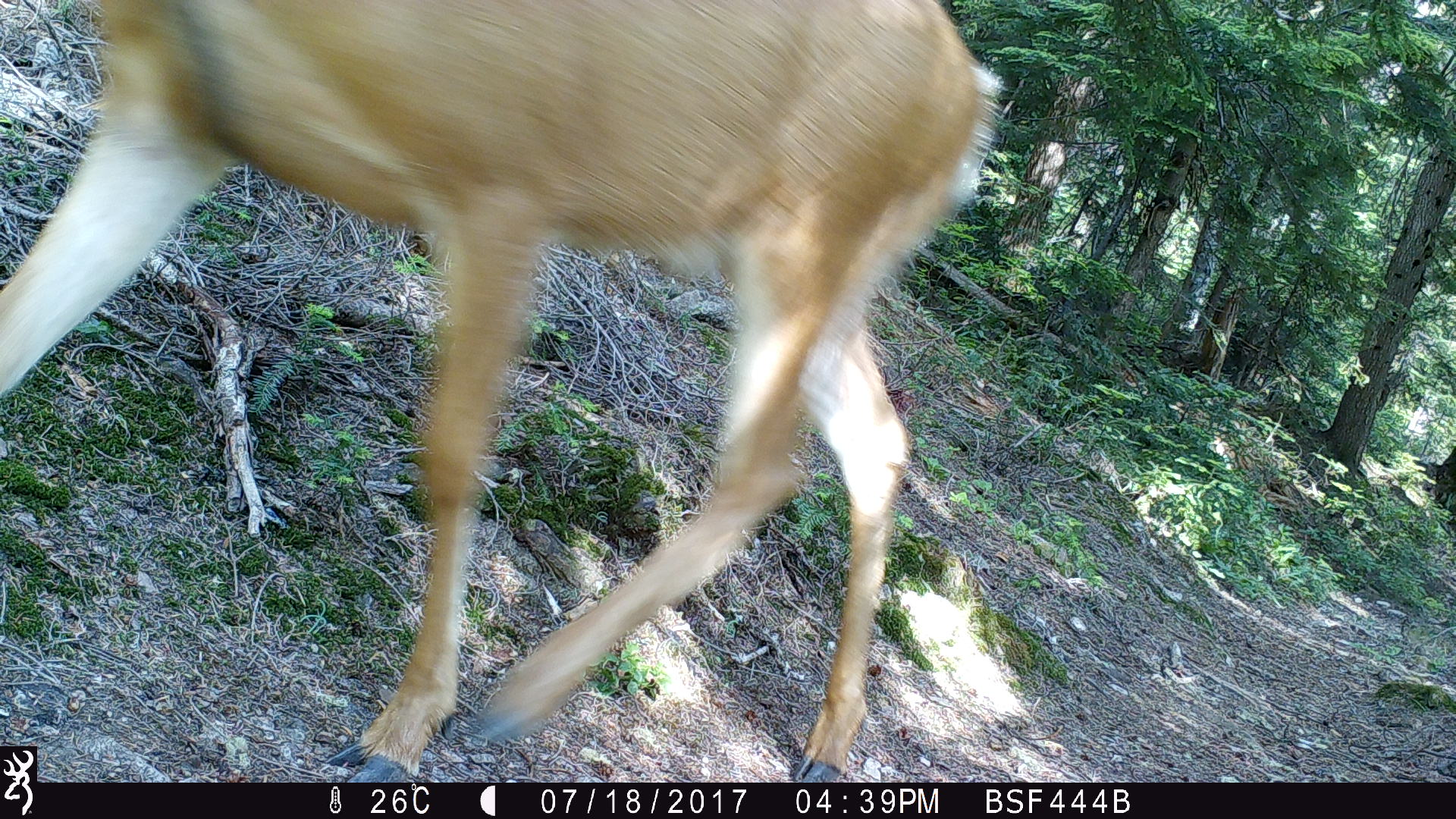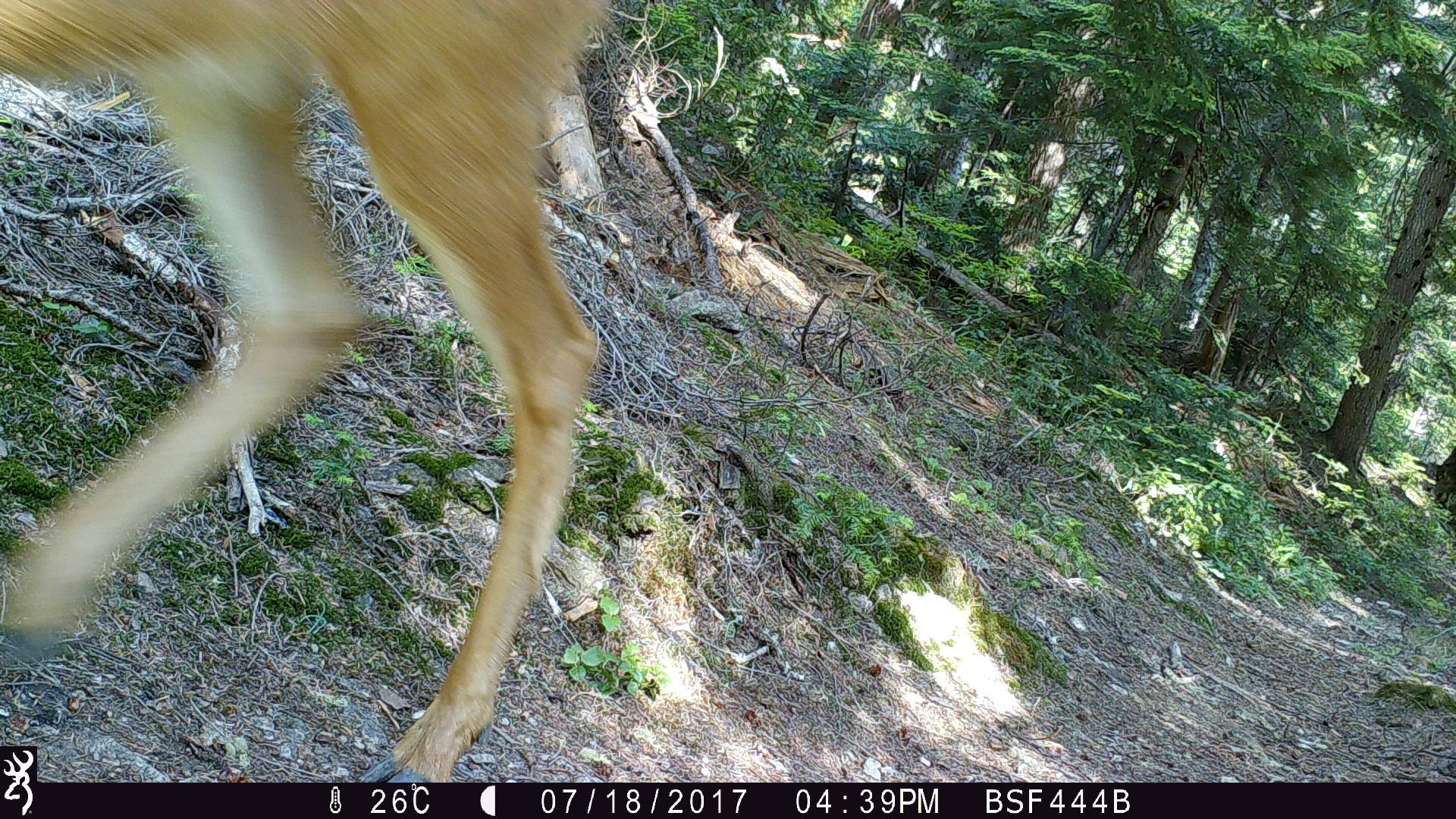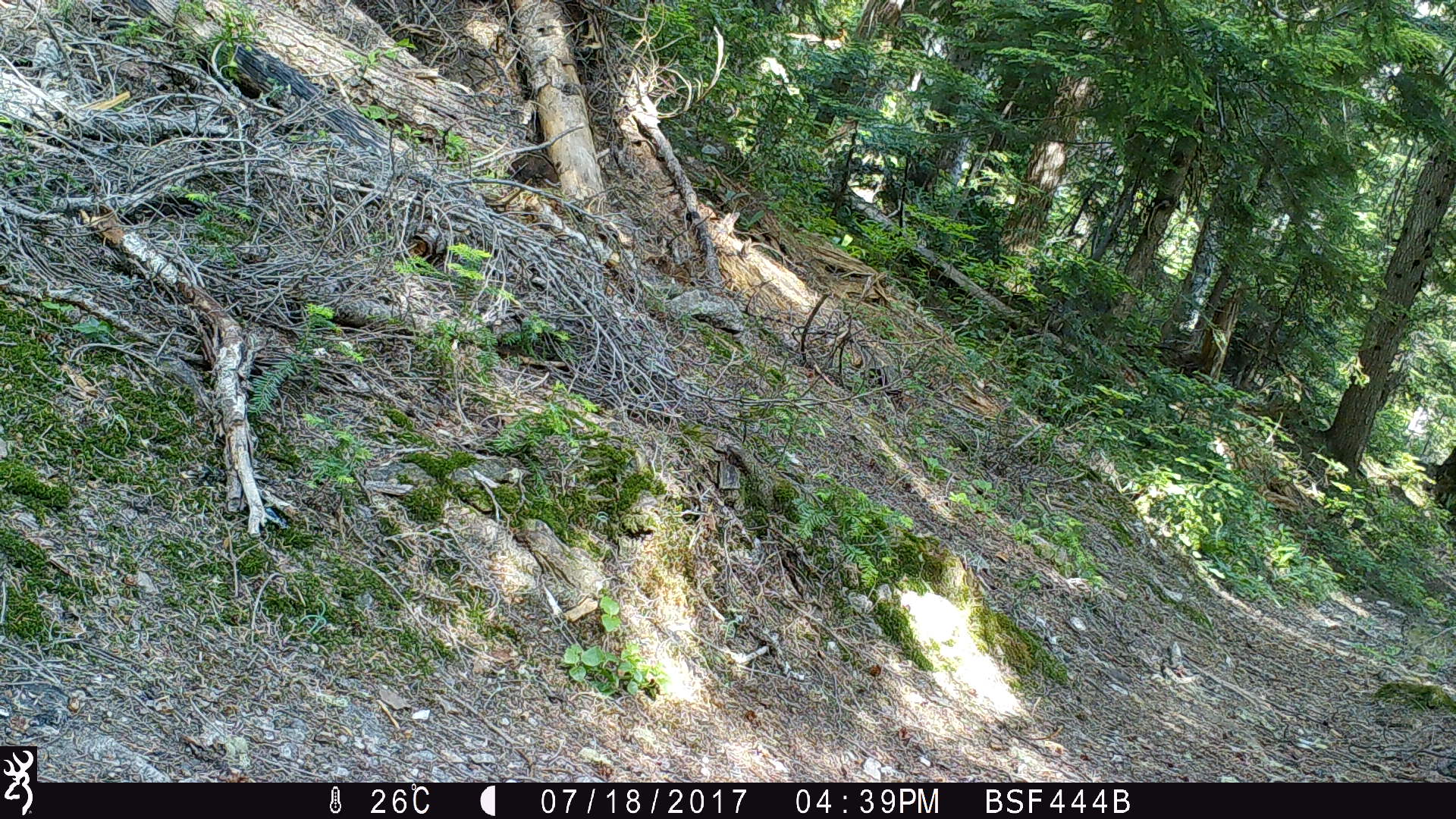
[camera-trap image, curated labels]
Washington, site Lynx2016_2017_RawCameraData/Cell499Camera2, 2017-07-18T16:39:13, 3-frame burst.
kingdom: Animalia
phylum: Chordata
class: Mammalia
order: Artiodactyla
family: Cervidae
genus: Odocoileus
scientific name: Odocoileus hemionus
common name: mule deer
Odocoileus hemionus (mule deer). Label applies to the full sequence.